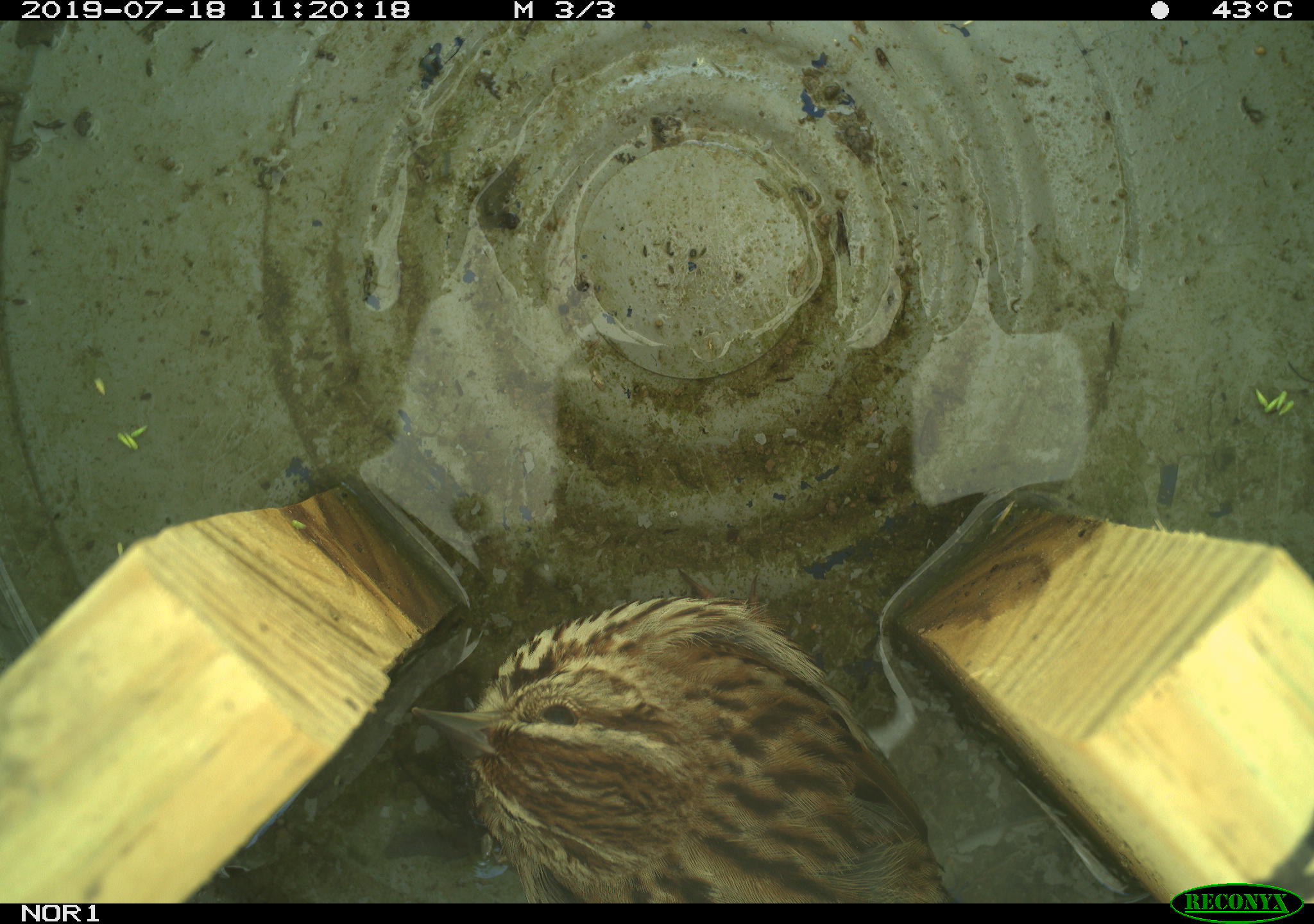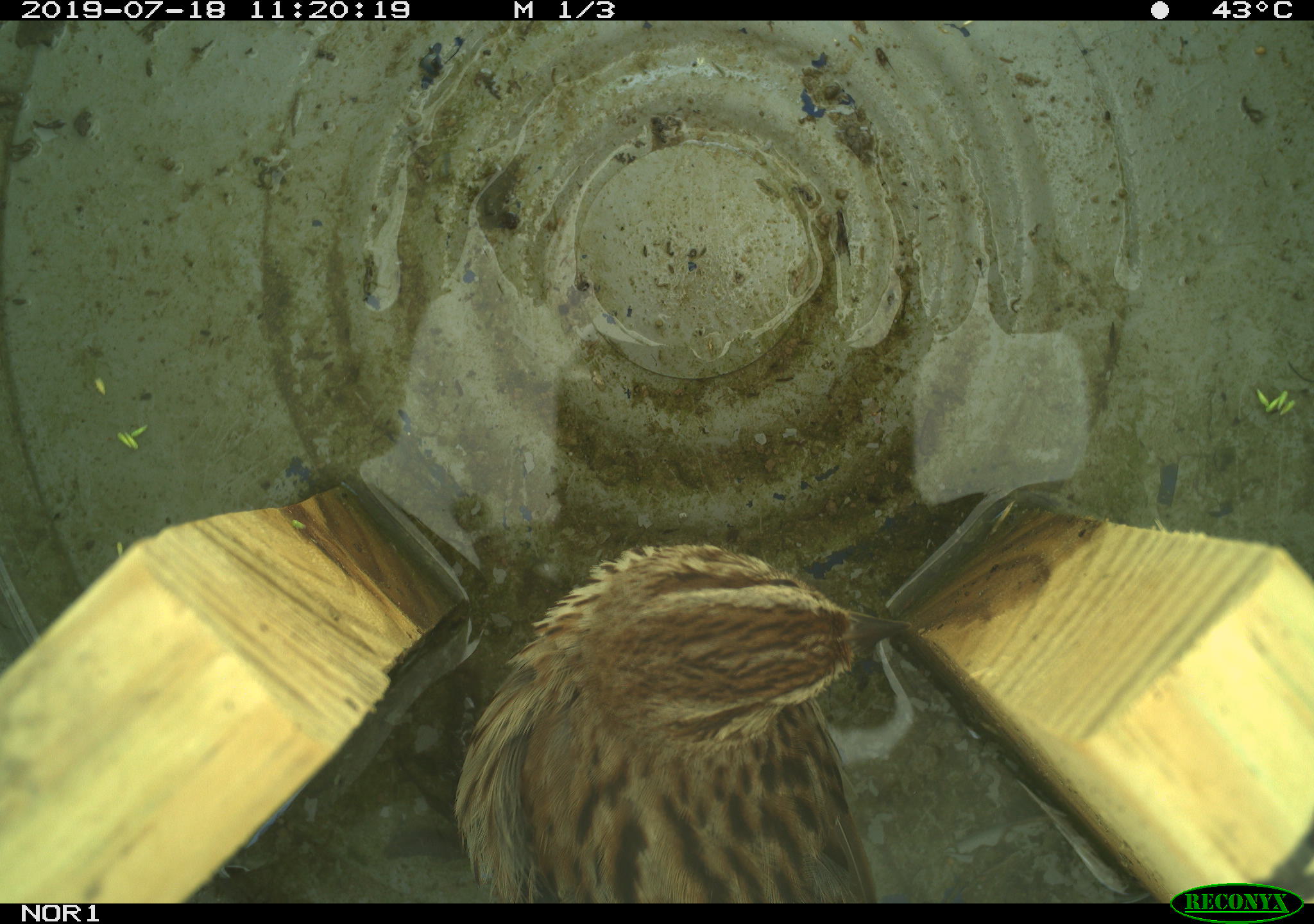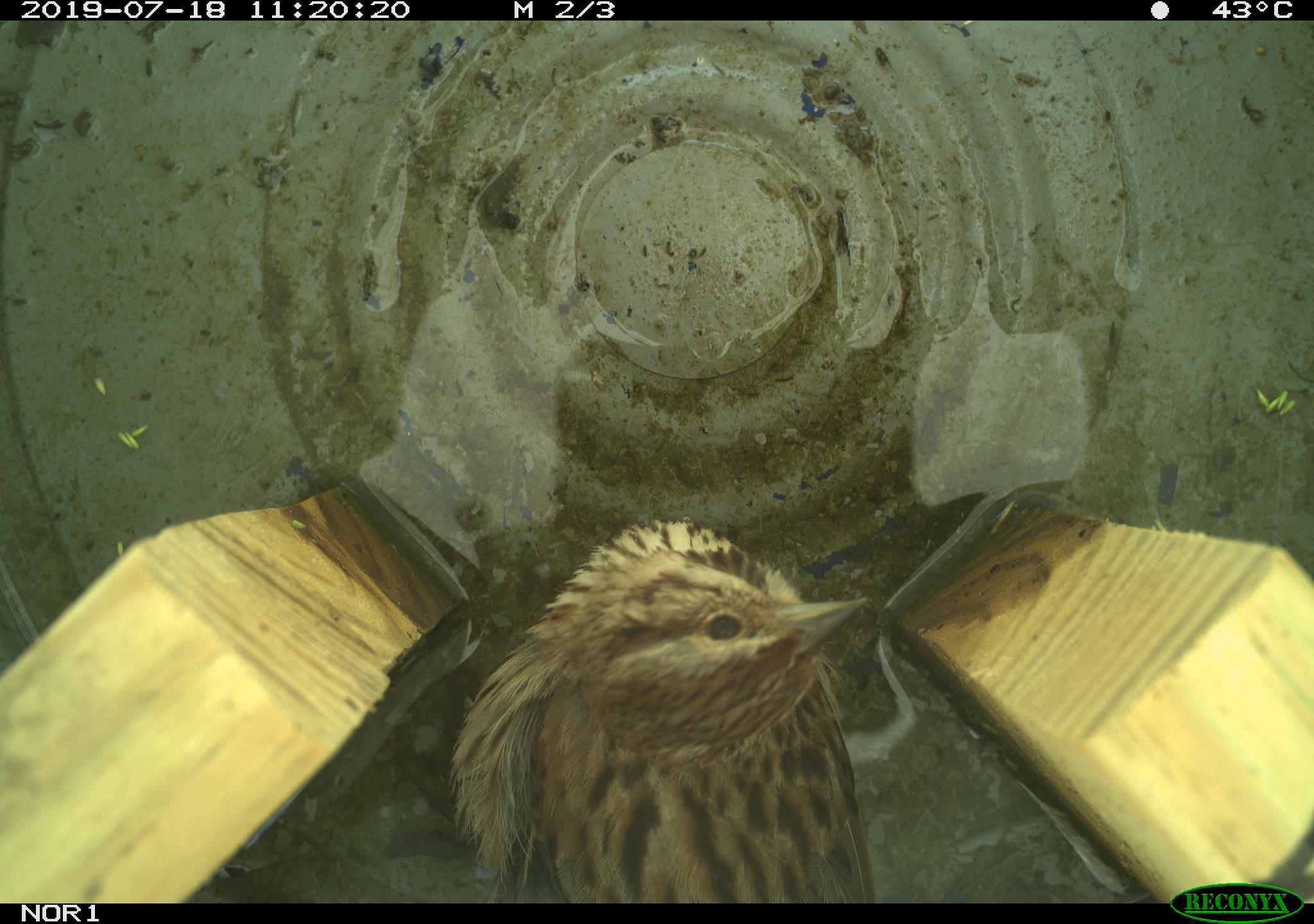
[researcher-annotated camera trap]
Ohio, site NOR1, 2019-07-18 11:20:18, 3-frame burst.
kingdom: Animalia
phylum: Chordata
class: Aves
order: Passeriformes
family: Passerellidae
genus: Melospiza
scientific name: Melospiza melodia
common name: song sparrow